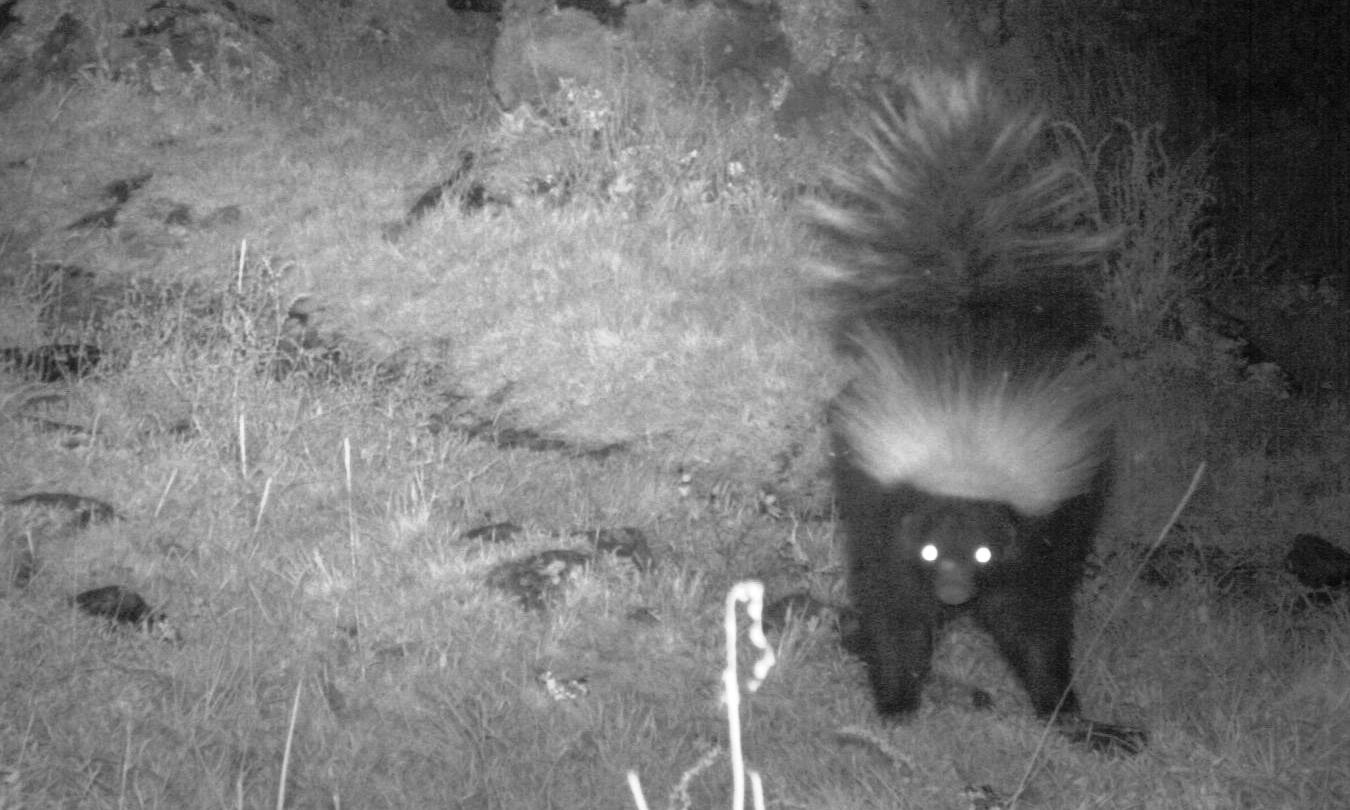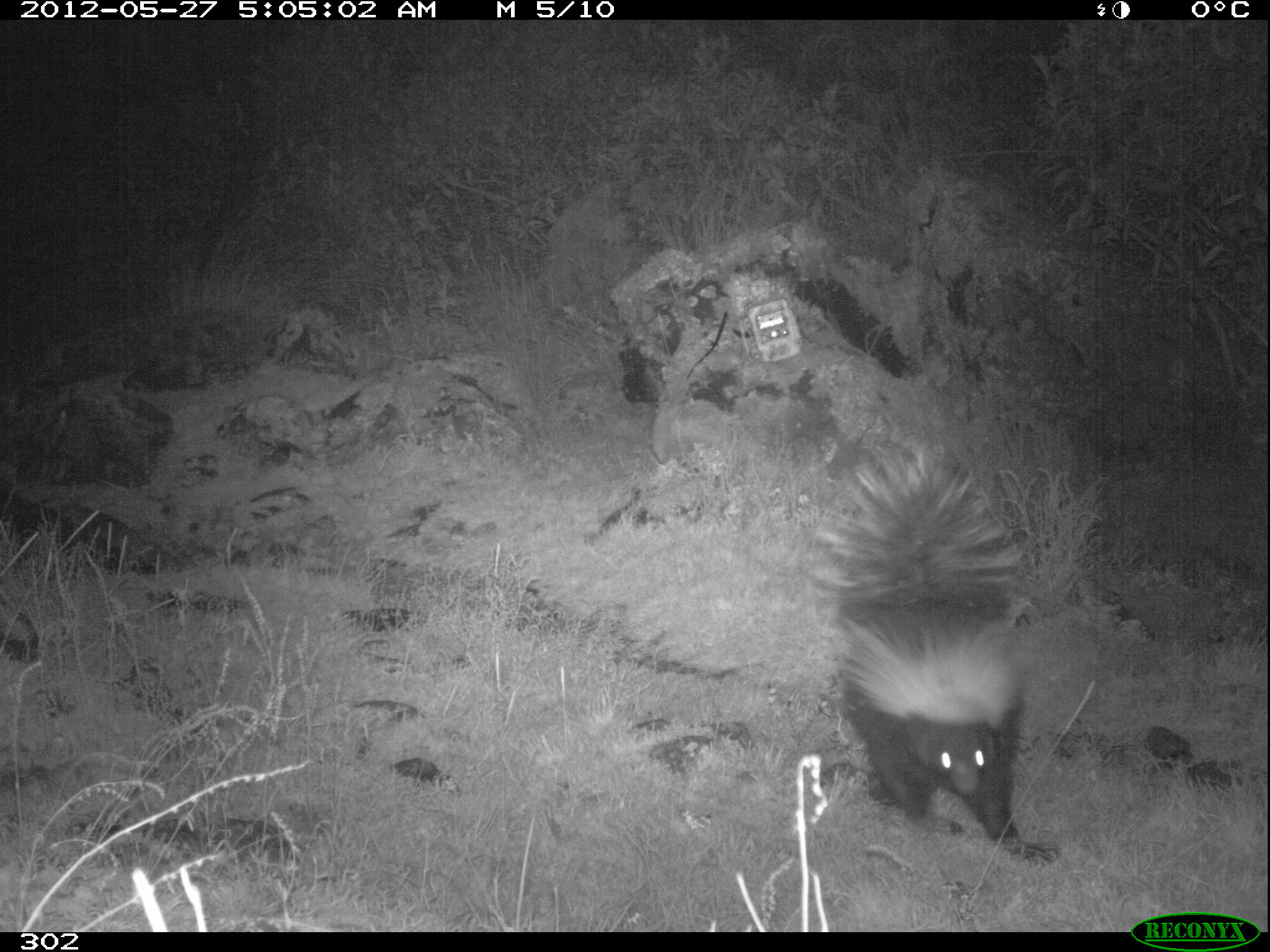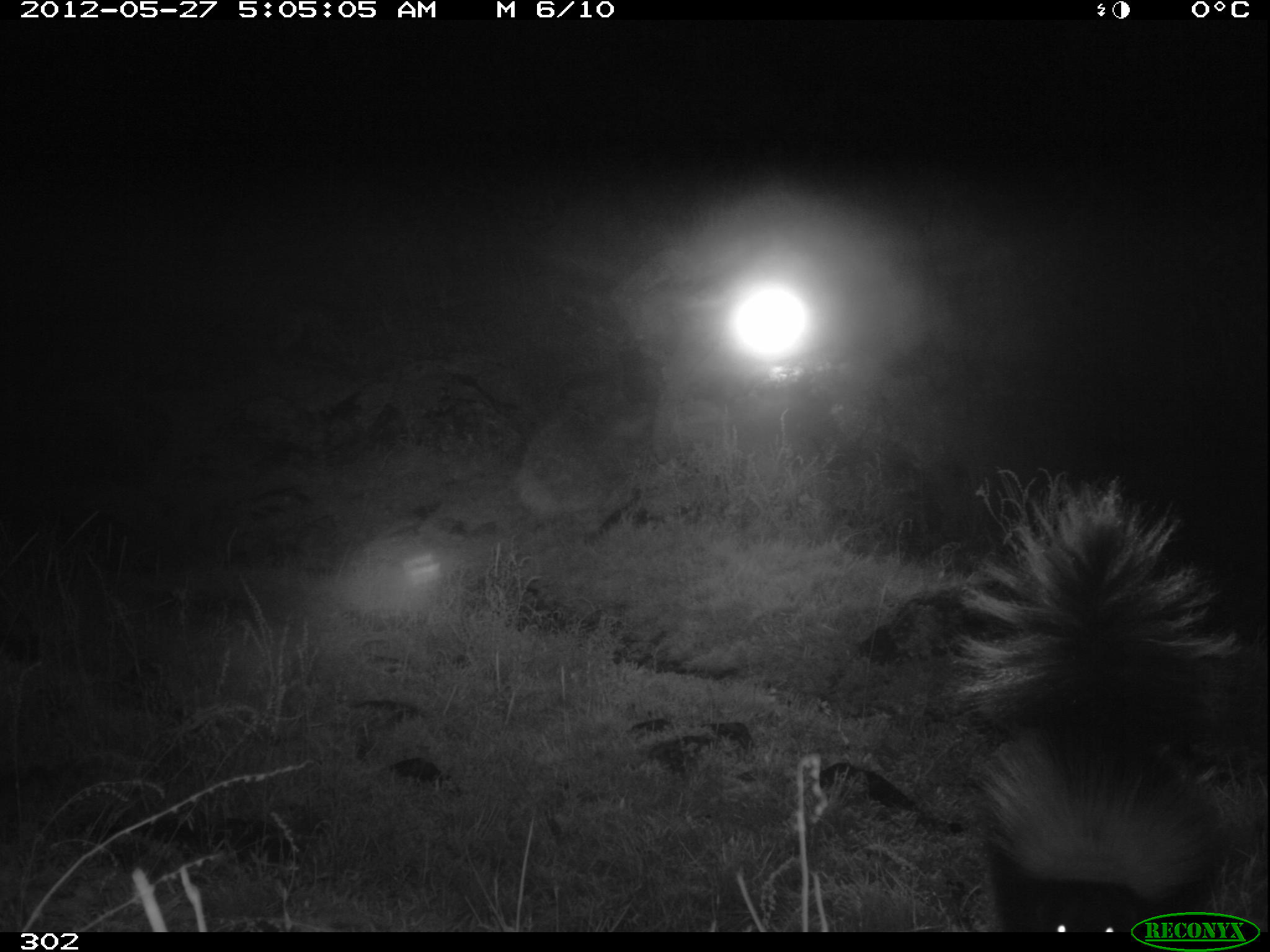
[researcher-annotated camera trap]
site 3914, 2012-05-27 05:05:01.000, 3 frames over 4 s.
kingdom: Animalia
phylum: Chordata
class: Mammalia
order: Carnivora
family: Mephitidae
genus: Conepatus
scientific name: Conepatus chinga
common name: molina's hog-nosed skunk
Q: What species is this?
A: Conepatus chinga (molina's hog-nosed skunk).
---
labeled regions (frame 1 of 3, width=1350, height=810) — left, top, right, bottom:
conepatus chinga: 798, 68, 1144, 754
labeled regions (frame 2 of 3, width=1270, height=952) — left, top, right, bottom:
conepatus chinga: 826, 443, 1051, 859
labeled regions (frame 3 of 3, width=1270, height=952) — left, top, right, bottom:
conepatus chinga: 966, 467, 1231, 932